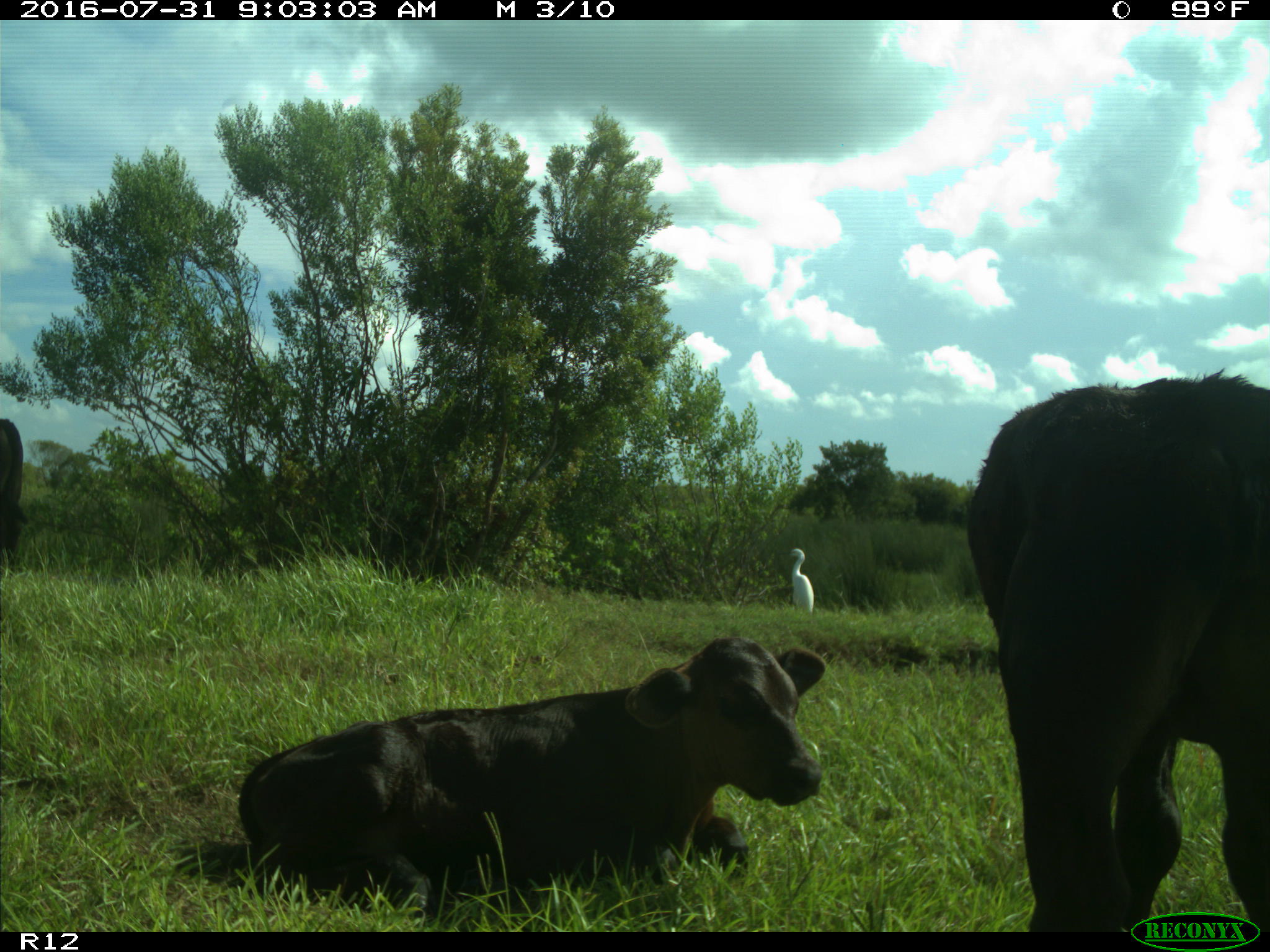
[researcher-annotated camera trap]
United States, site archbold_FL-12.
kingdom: Animalia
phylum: Chordata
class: Mammalia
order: Artiodactyla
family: Bovidae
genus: Bos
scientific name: Bos taurus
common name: domestic cow